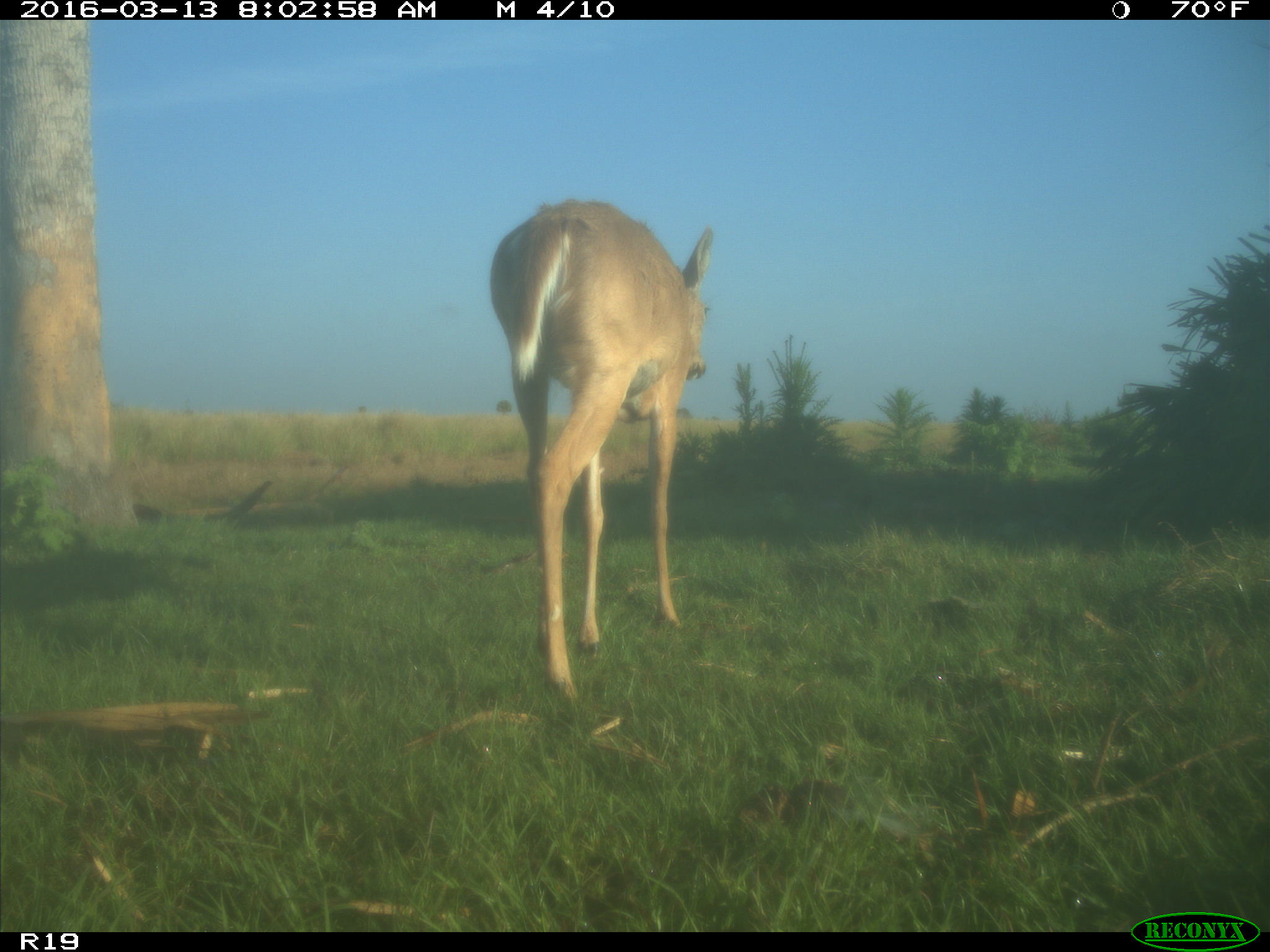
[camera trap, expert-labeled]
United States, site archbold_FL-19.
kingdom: Animalia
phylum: Chordata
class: Mammalia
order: Artiodactyla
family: Cervidae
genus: Odocoileus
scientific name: Odocoileus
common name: deer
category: unidentified deer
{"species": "unidentified deer (deer) (Odocoileus)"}